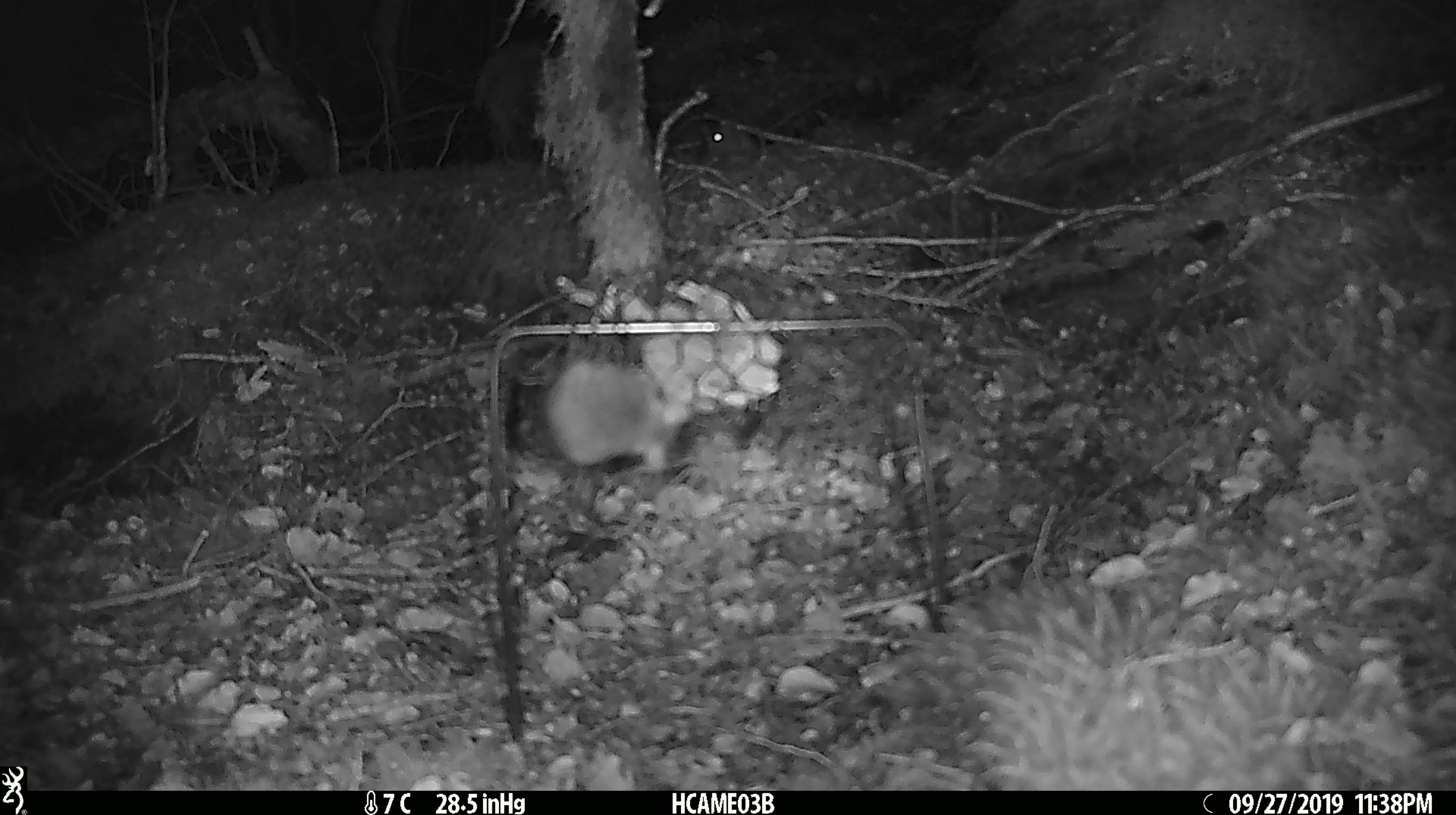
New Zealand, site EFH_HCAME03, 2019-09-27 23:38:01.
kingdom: Animalia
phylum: Chordata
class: Mammalia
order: Rodentia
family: Muridae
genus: Mus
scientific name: Mus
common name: mouse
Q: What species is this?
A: Mouse (Mus).